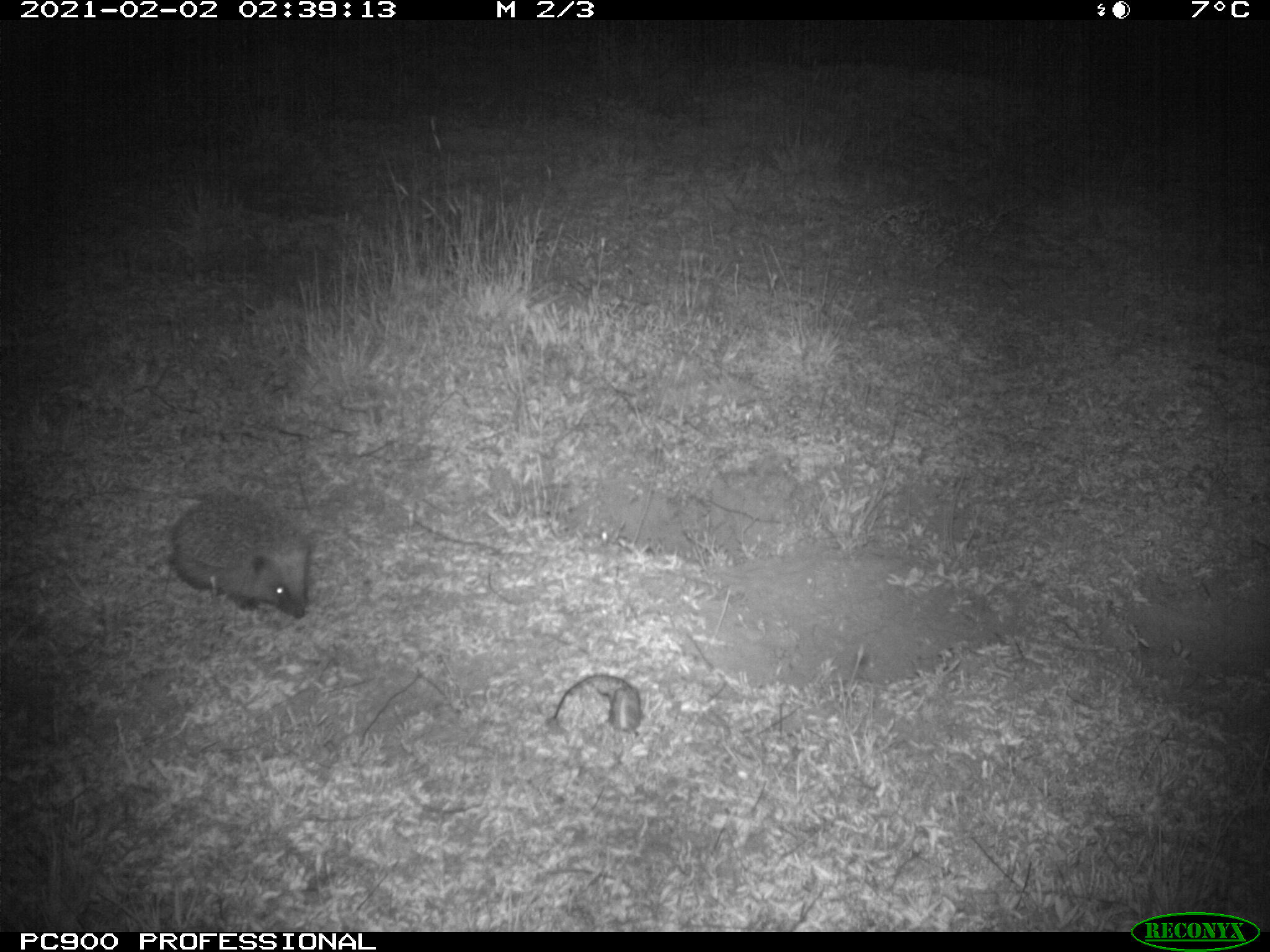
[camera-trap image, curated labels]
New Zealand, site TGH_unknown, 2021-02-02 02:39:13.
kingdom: Animalia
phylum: Chordata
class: Mammalia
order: Eulipotyphla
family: Erinaceidae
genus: Erinaceus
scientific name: Erinaceus europaeus europaeus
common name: european hedgehog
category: hedgehog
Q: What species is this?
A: Hedgehog (european hedgehog) (Erinaceus europaeus europaeus).